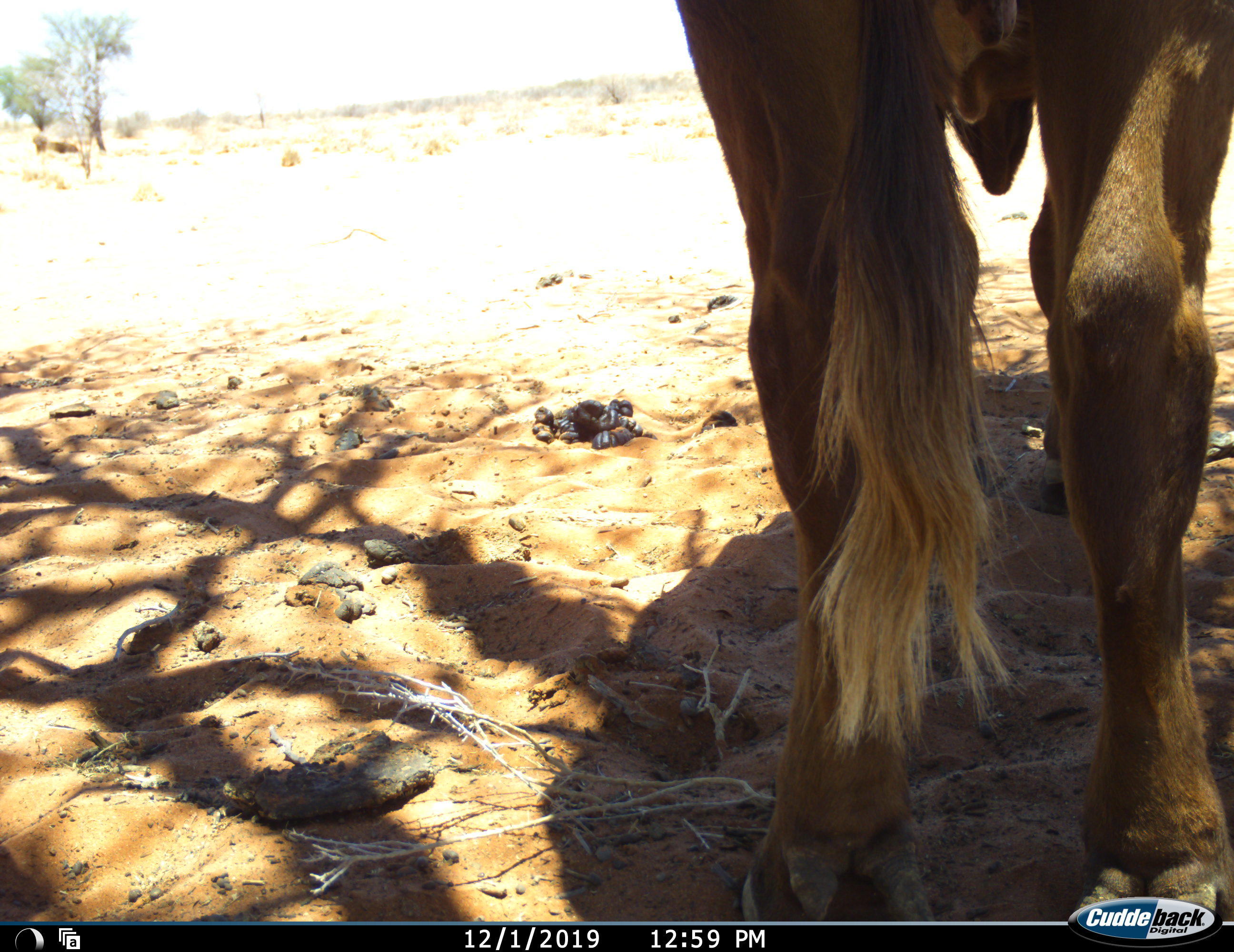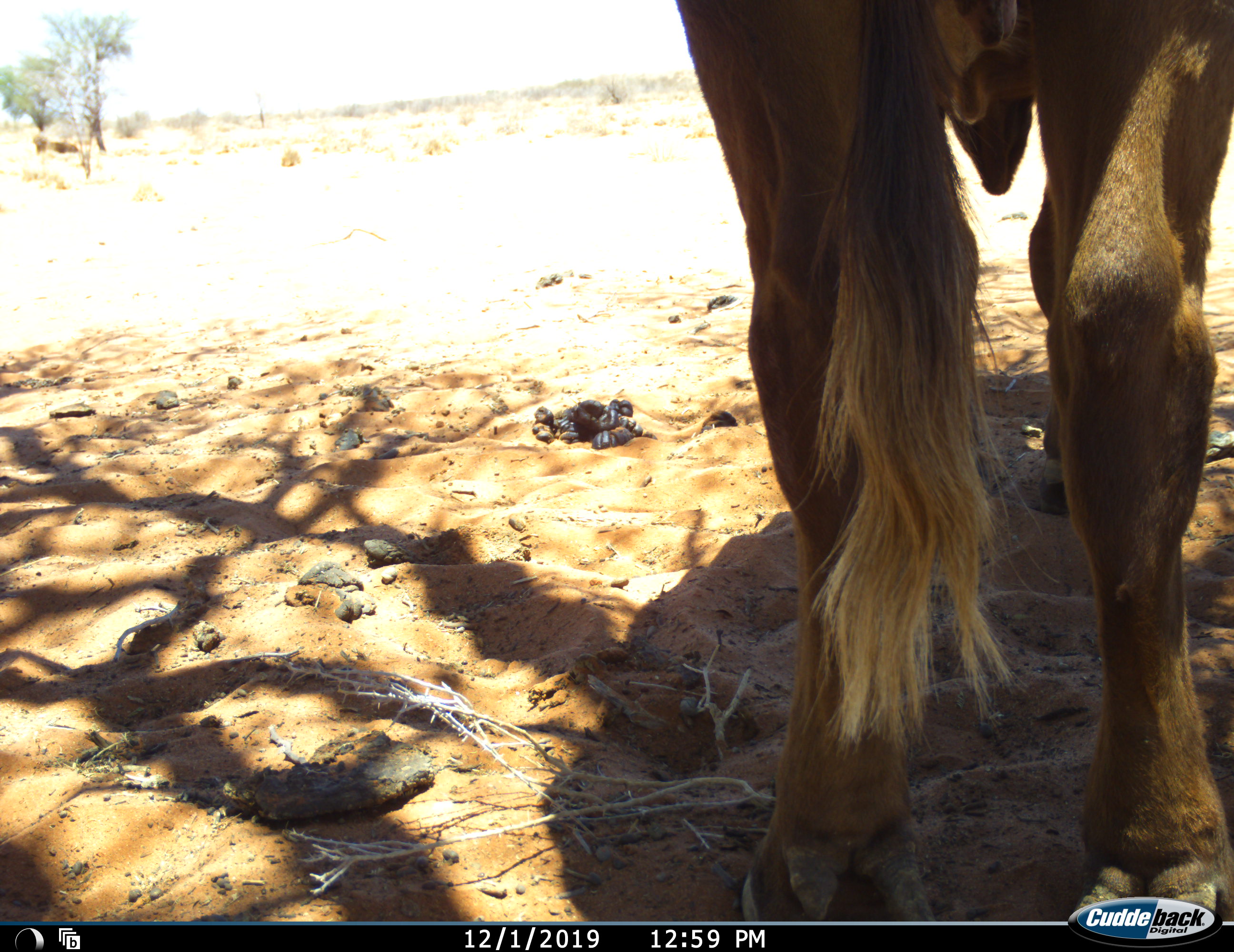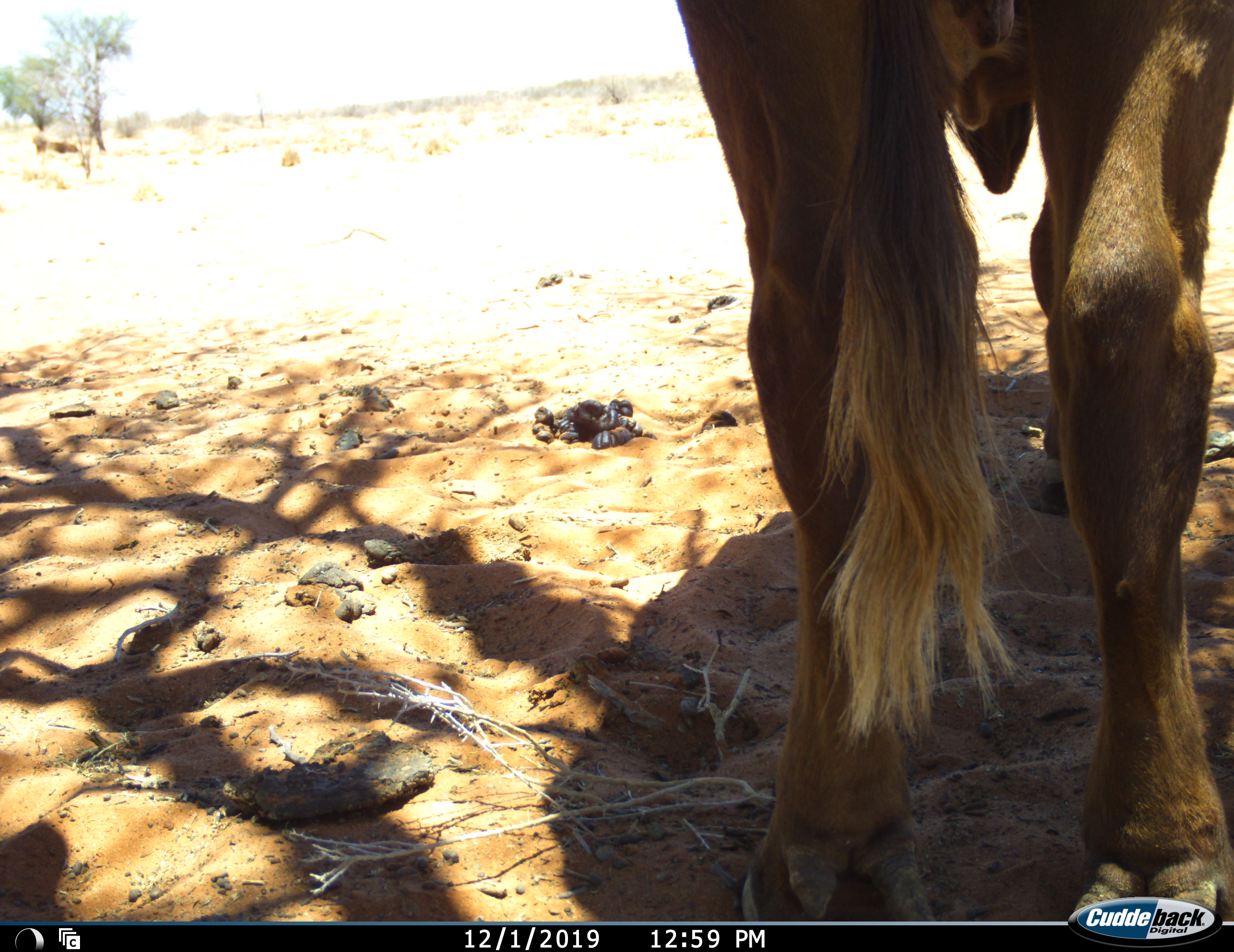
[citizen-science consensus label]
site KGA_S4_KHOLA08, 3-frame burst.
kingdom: Animalia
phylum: Chordata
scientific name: Vertebrata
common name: domestic animal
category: domesticanimal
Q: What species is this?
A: Domesticanimal (domestic animal) (Vertebrata).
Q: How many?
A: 1.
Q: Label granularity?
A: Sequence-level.